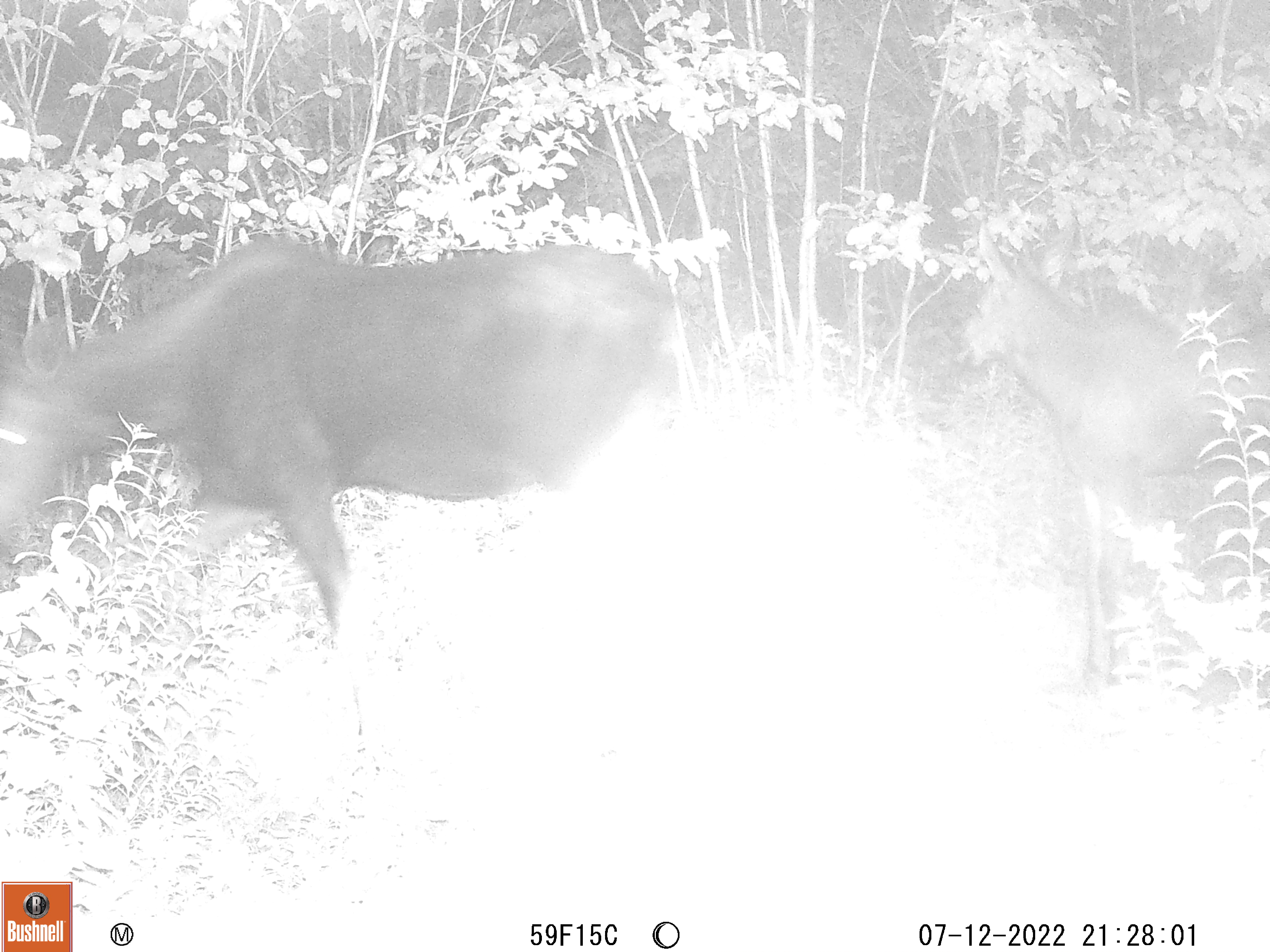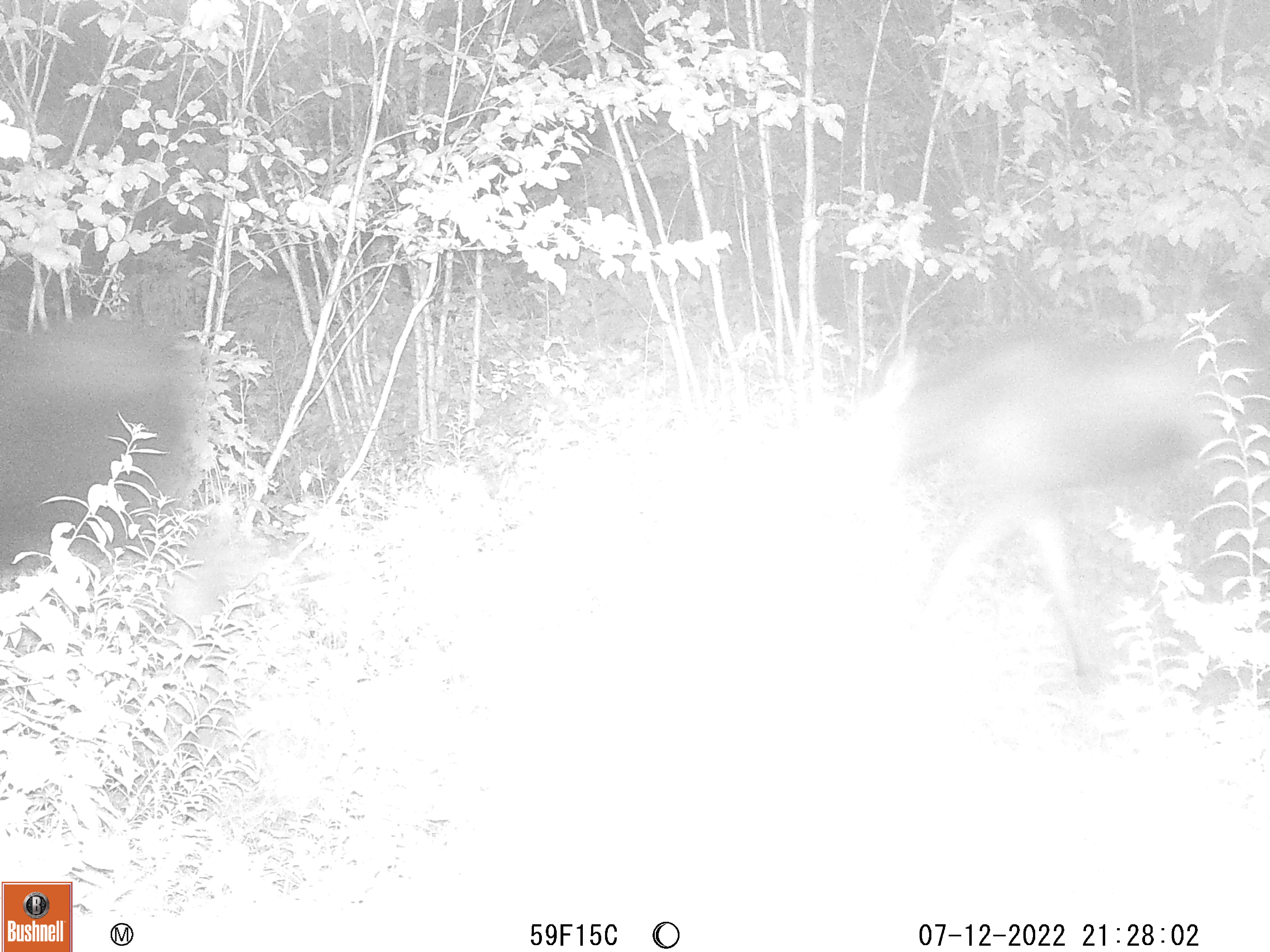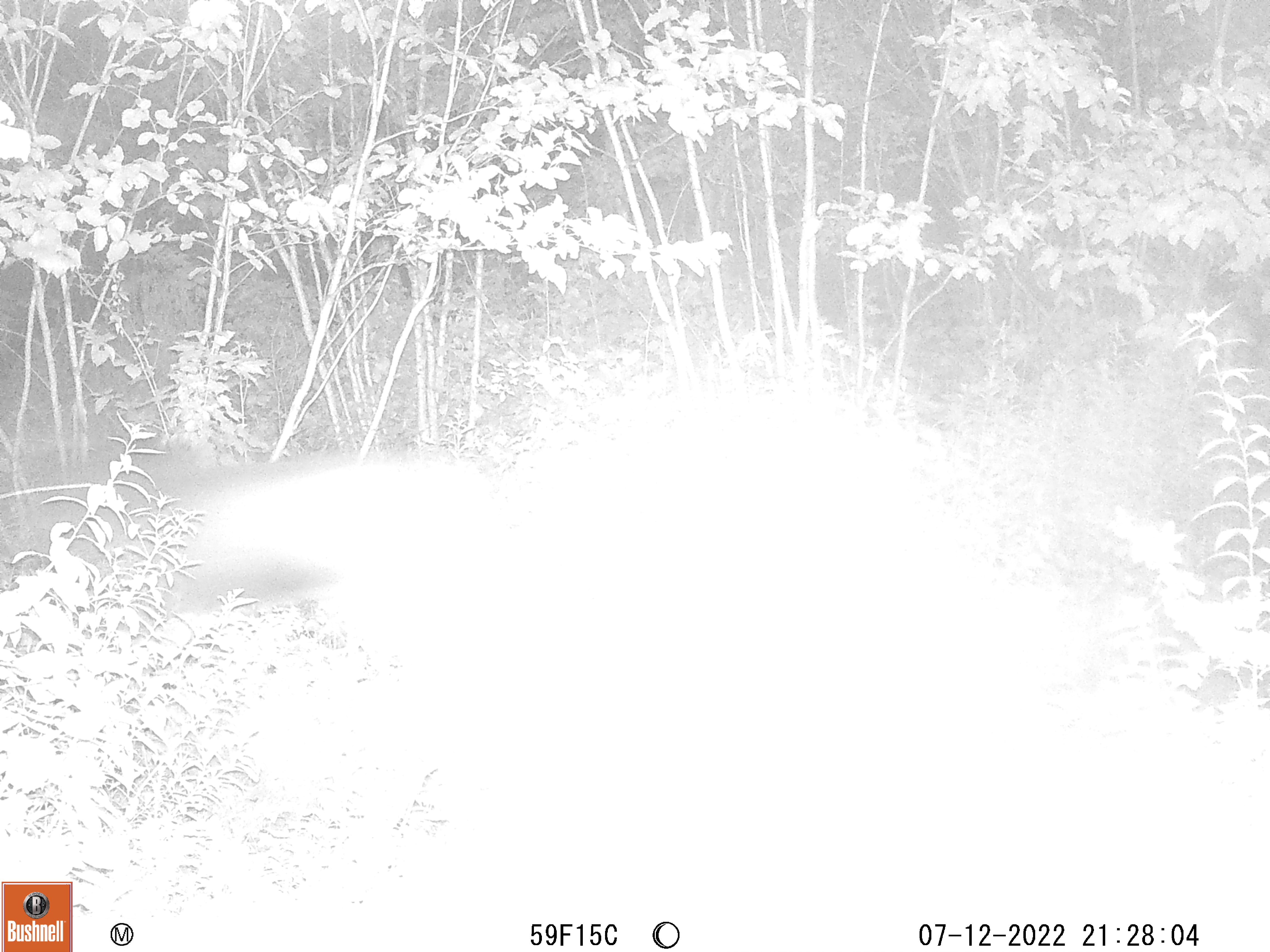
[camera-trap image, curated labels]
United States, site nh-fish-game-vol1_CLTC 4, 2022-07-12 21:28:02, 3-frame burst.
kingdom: Animalia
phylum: Chordata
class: Mammalia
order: Artiodactyla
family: Cervidae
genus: Alces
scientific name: Alces alces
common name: moose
Moose (Alces alces).